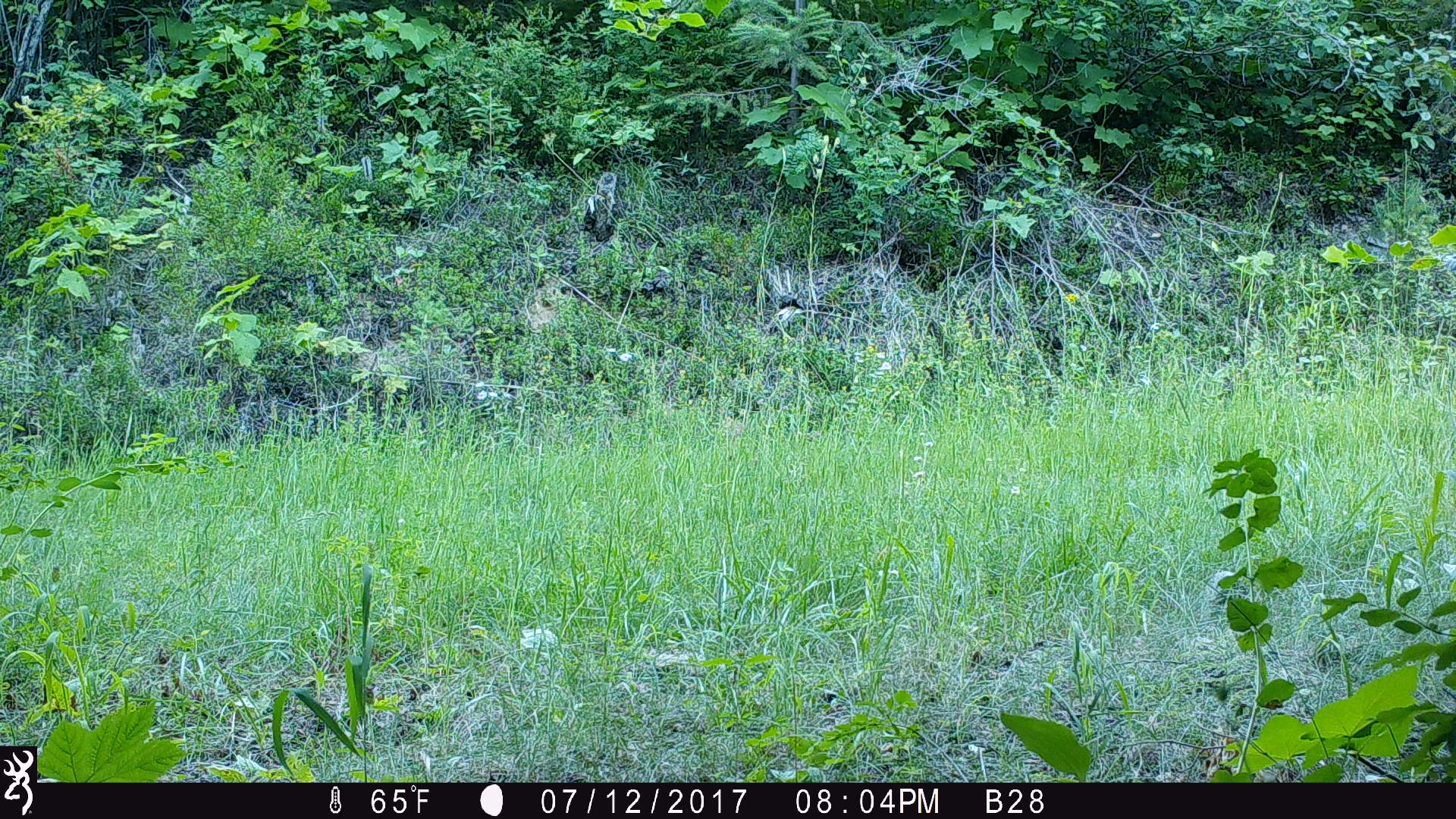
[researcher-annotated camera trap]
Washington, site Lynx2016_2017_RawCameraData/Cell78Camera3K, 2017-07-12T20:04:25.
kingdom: Animalia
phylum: Chordata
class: Mammalia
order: Artiodactyla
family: Cervidae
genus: Odocoileus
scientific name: Odocoileus virginianus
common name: white-tailed deer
Odocoileus virginianus (white-tailed deer). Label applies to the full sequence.